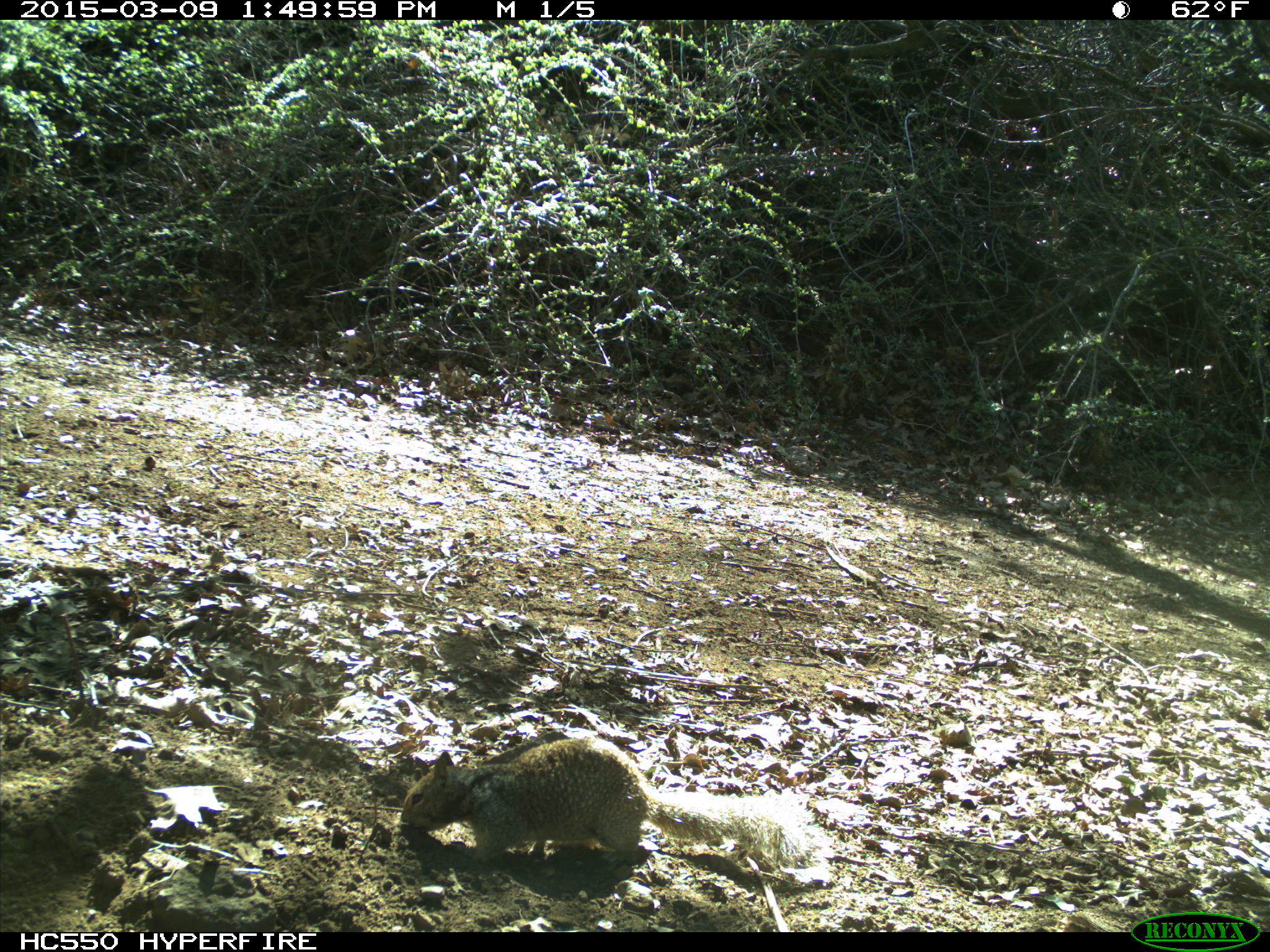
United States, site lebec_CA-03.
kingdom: Animalia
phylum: Chordata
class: Mammalia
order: Rodentia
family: Sciuridae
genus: Otospermophilus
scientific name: Otospermophilus beecheyi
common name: california ground squirrel